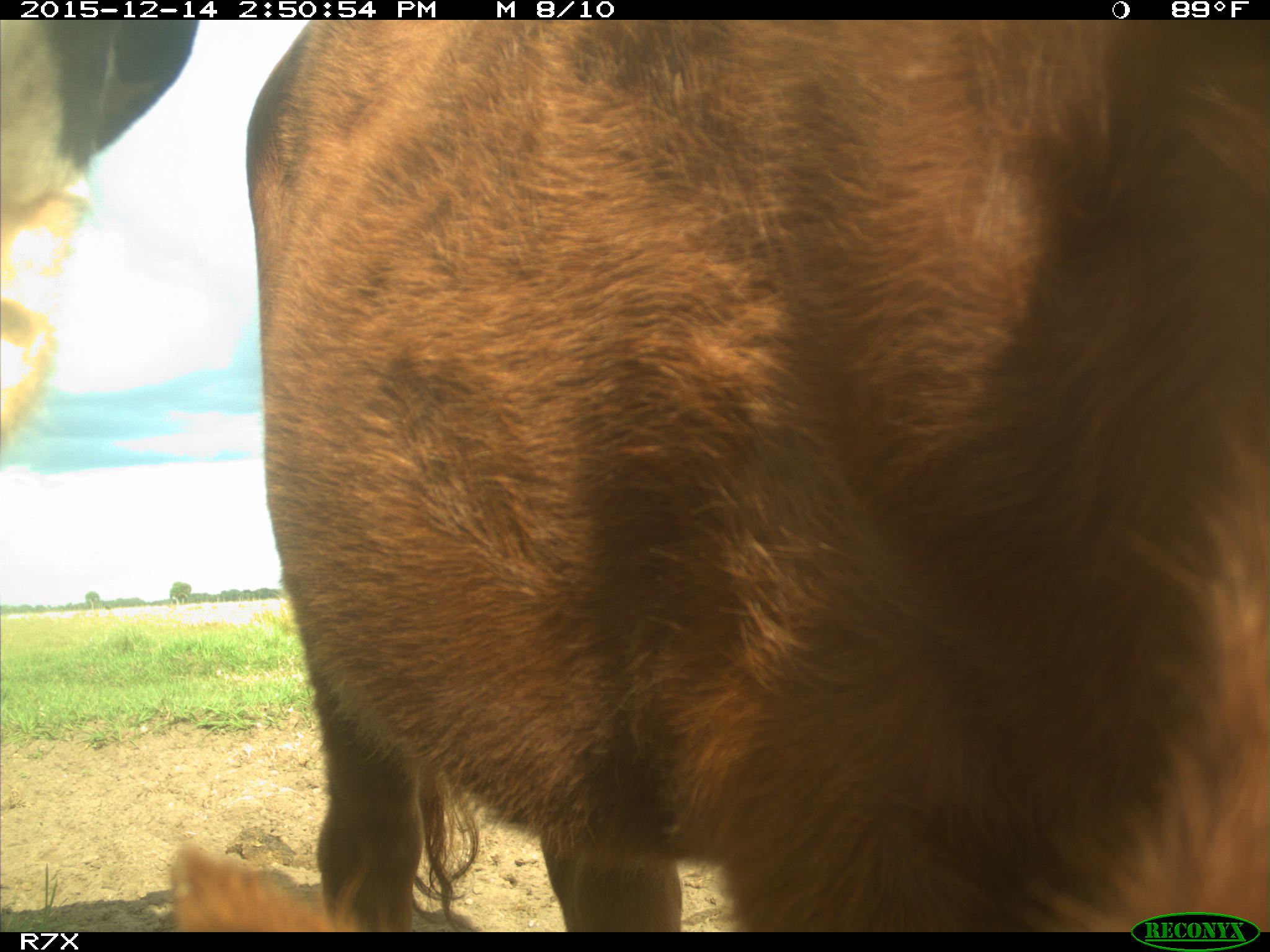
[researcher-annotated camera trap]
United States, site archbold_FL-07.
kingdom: Animalia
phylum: Chordata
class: Mammalia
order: Artiodactyla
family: Bovidae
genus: Bos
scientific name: Bos taurus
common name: domestic cow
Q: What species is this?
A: Bos taurus (domestic cow).